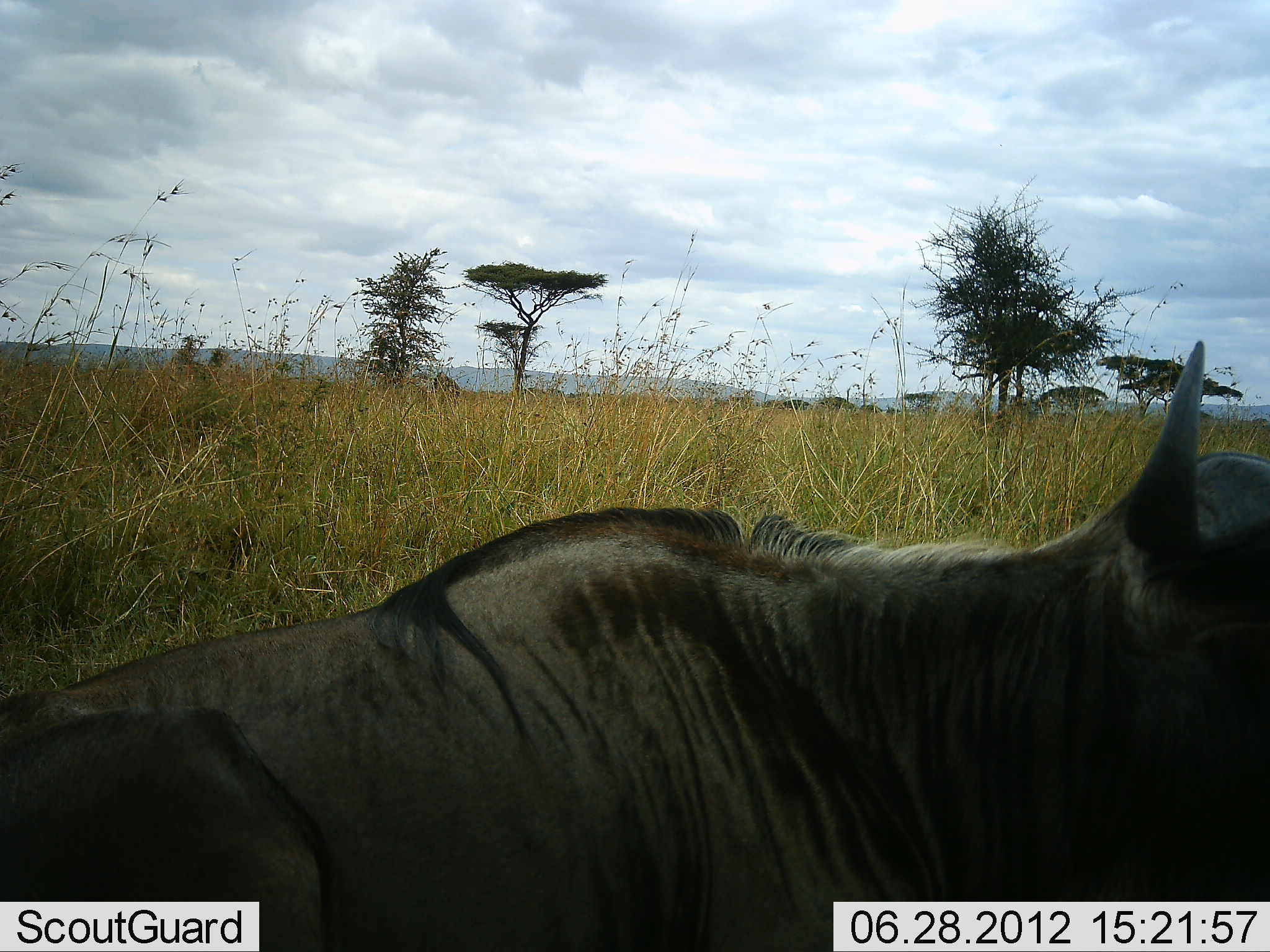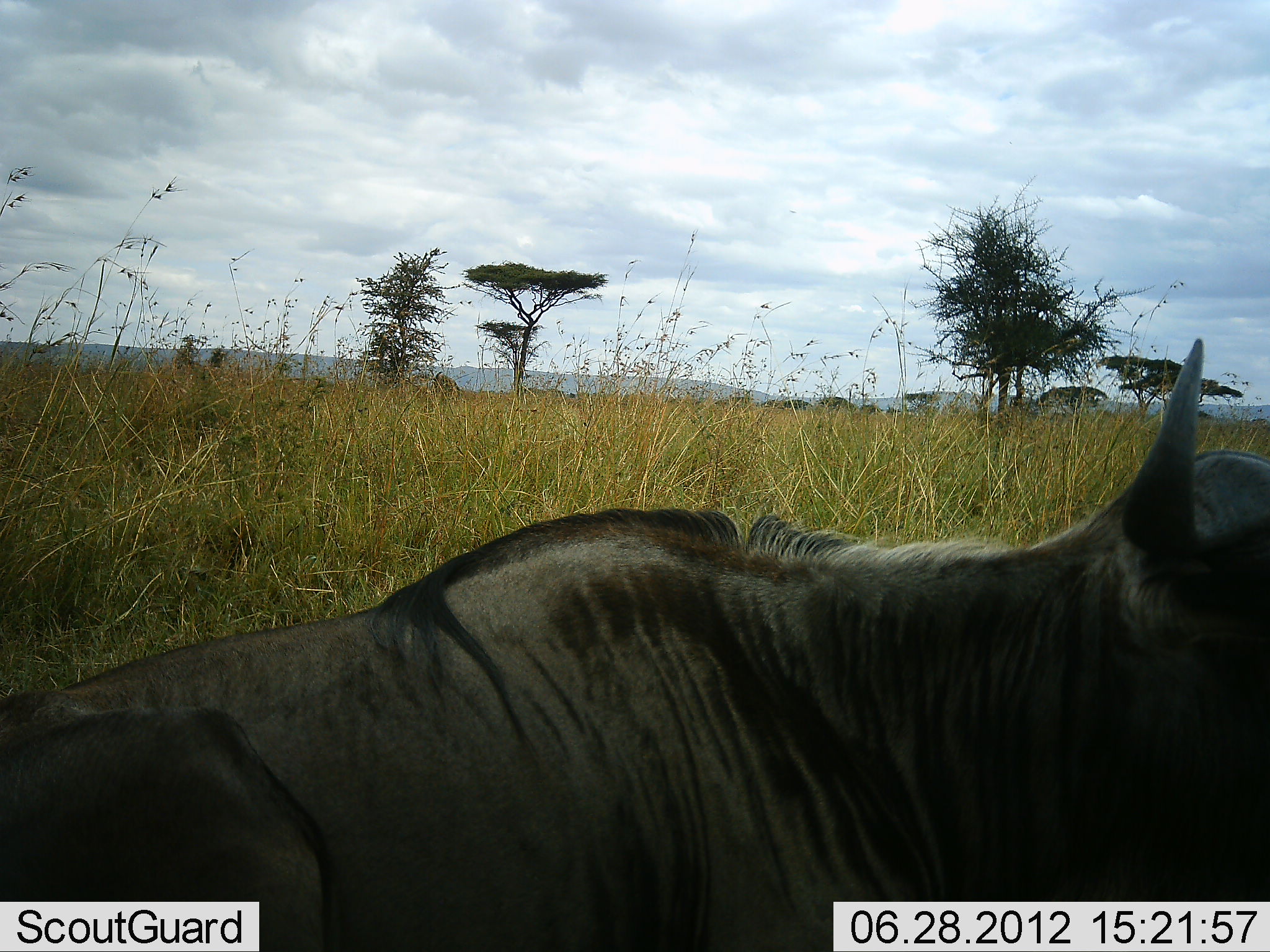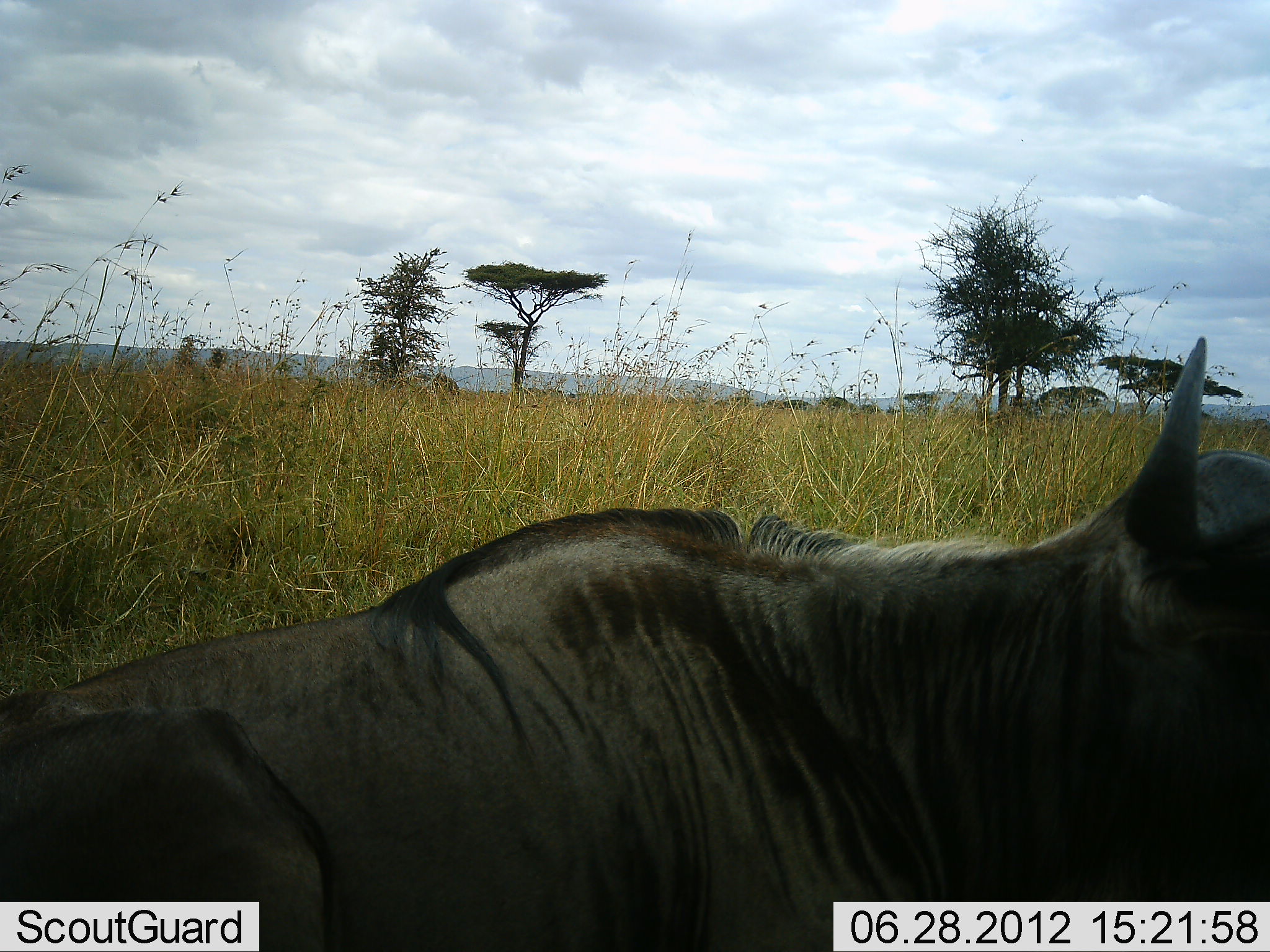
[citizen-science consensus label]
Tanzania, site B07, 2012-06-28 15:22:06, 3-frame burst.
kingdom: Animalia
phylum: Chordata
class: Mammalia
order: Artiodactyla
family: Bovidae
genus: Connochaetes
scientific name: Connochaetes taurinus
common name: blue wildebeest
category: wildebeest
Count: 1.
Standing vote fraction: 20%.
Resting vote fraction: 80%.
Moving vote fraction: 0%.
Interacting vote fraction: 0%.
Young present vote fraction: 0%.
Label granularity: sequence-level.